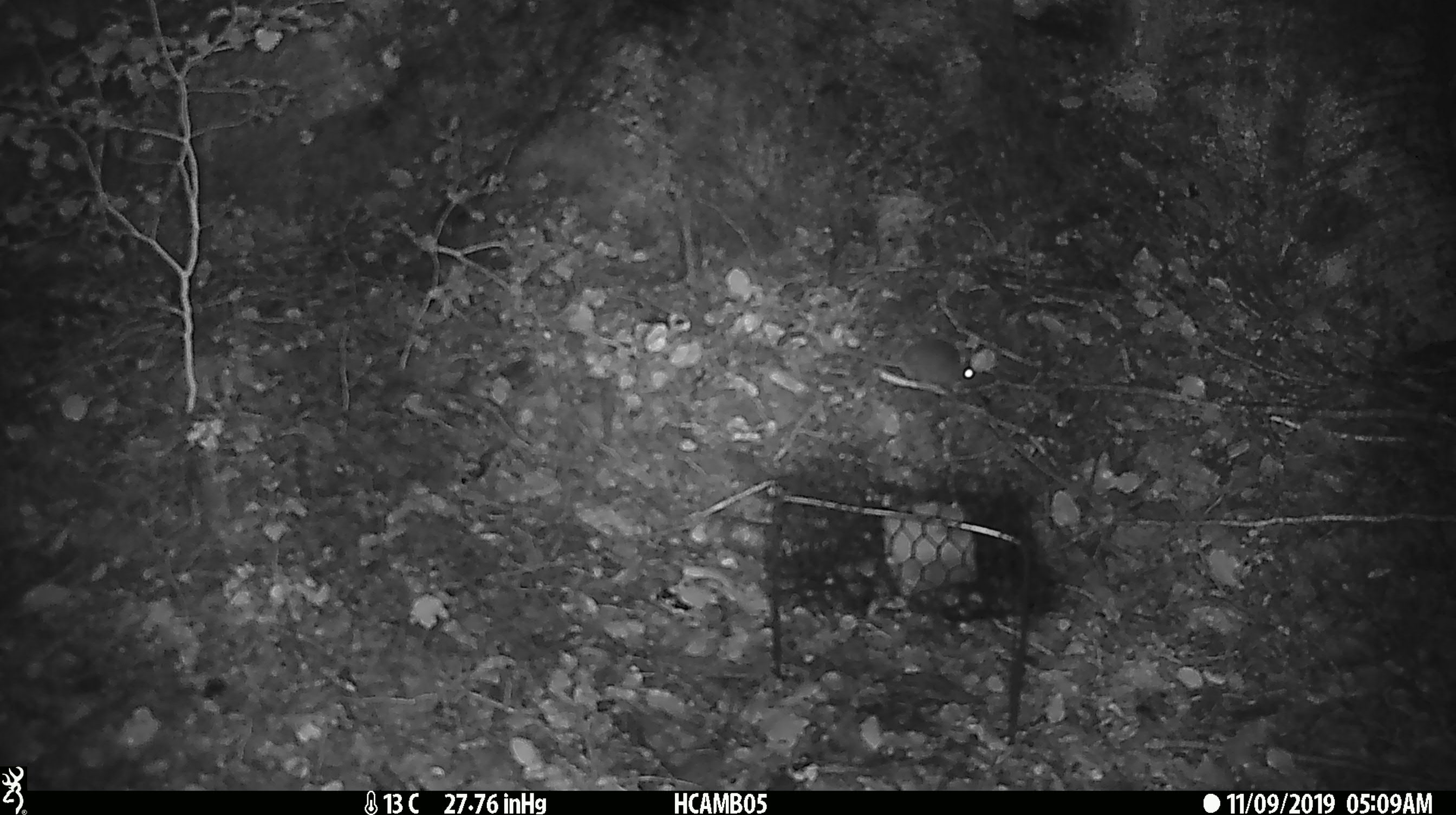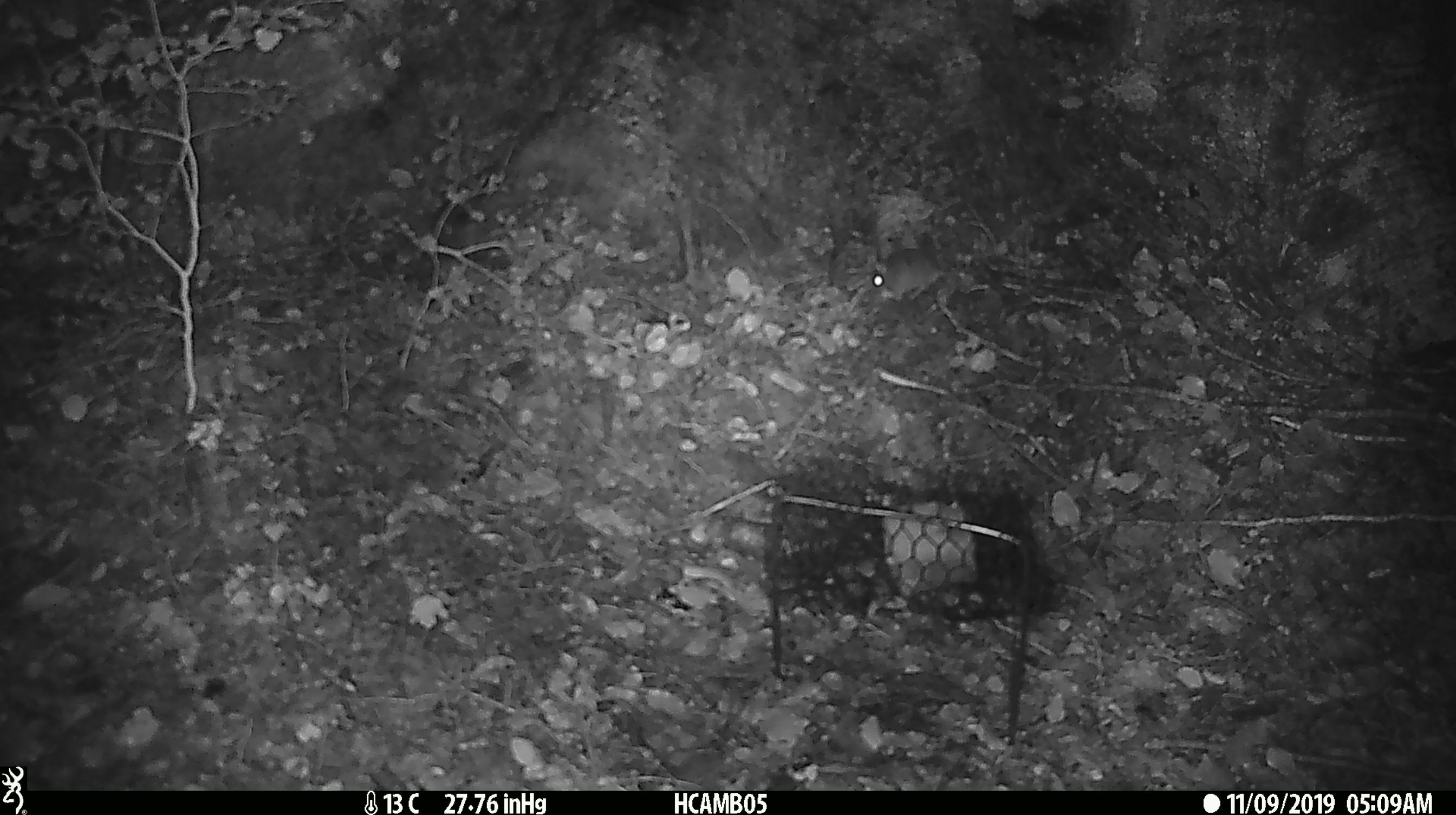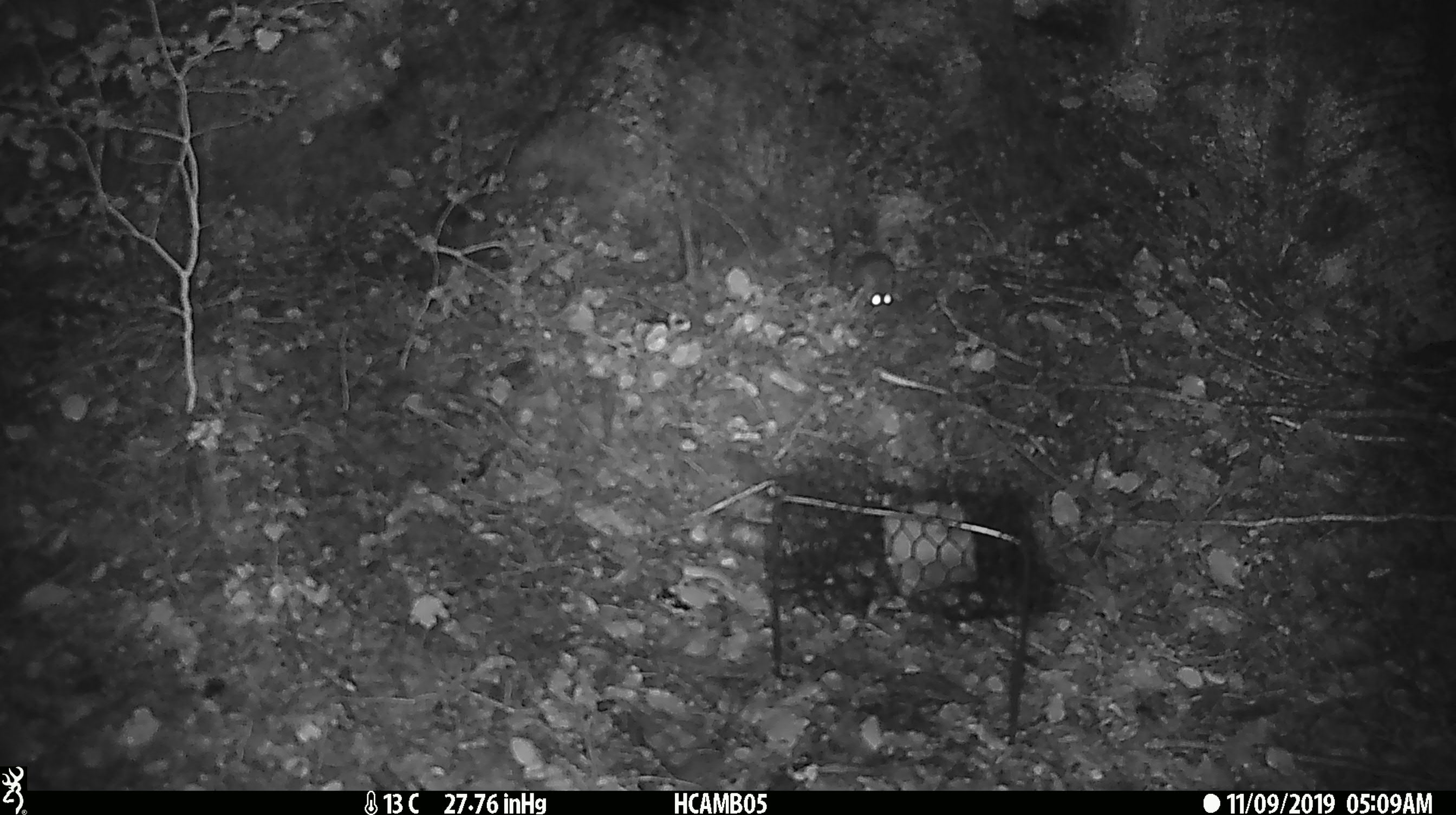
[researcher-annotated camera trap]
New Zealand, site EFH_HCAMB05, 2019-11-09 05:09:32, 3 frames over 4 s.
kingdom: Animalia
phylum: Chordata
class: Mammalia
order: Rodentia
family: Muridae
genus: Mus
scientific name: Mus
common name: mouse